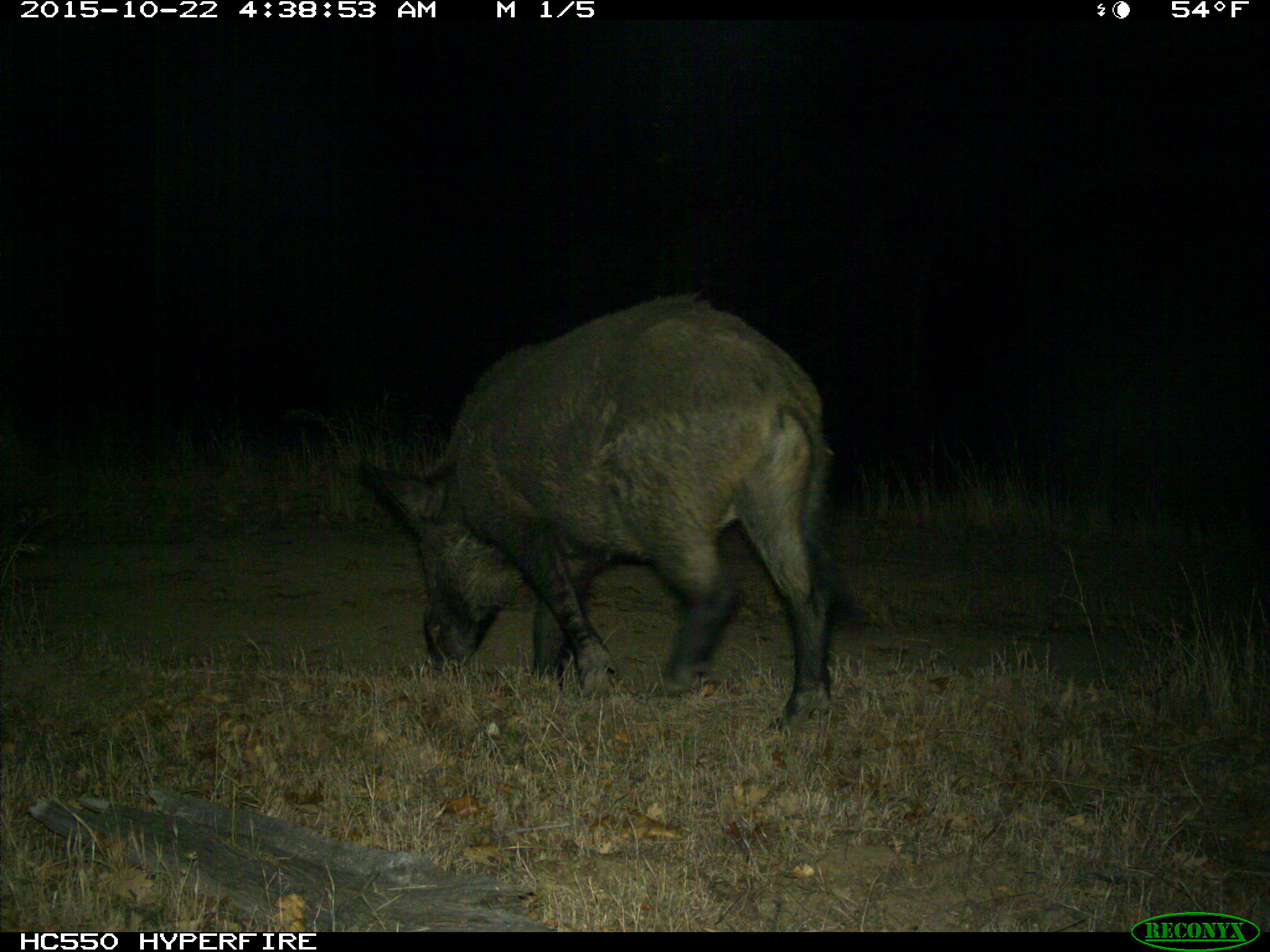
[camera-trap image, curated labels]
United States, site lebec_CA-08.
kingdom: Animalia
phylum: Chordata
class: Mammalia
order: Artiodactyla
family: Suidae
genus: Sus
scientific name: Sus scrofa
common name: wild boar